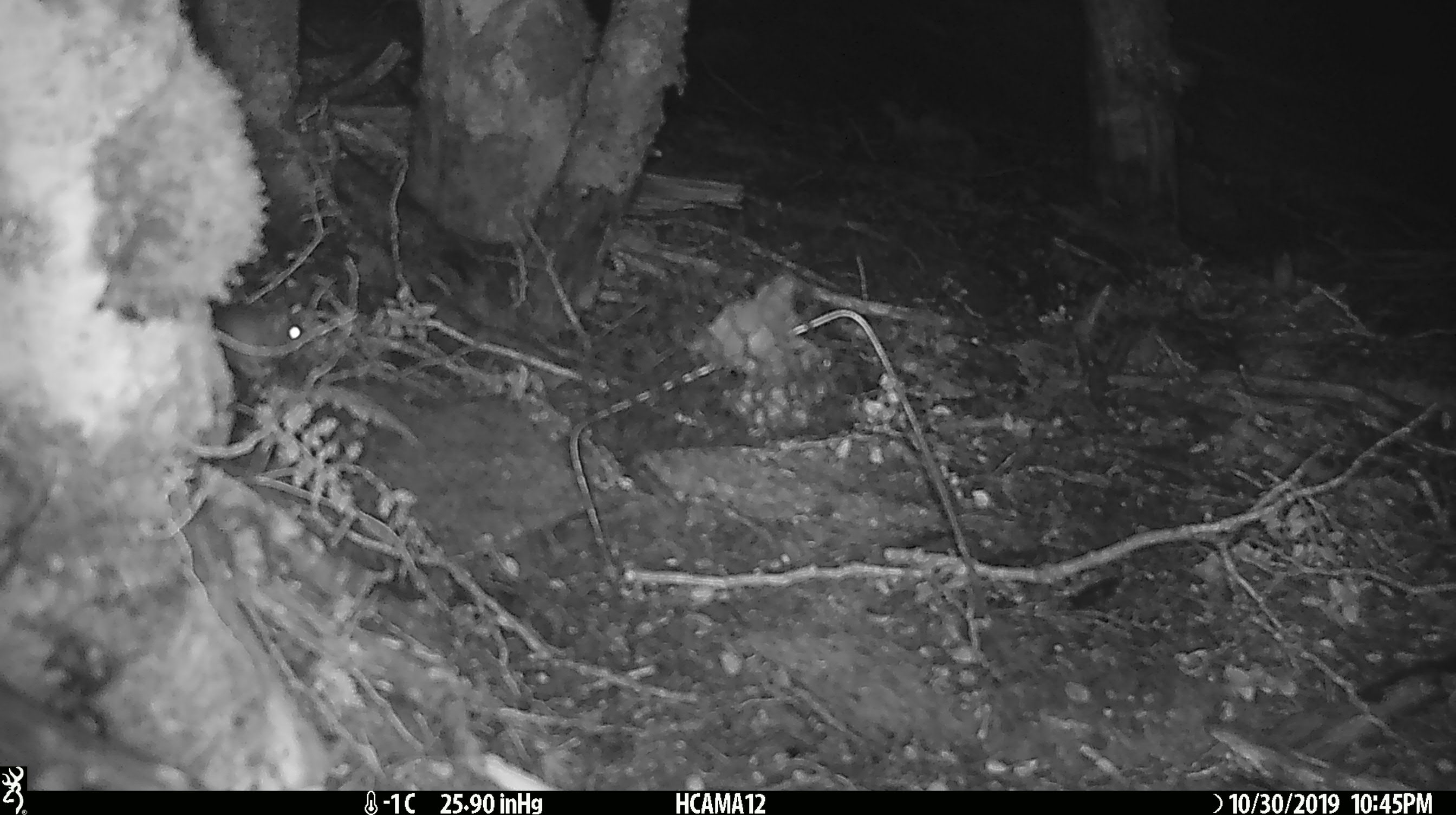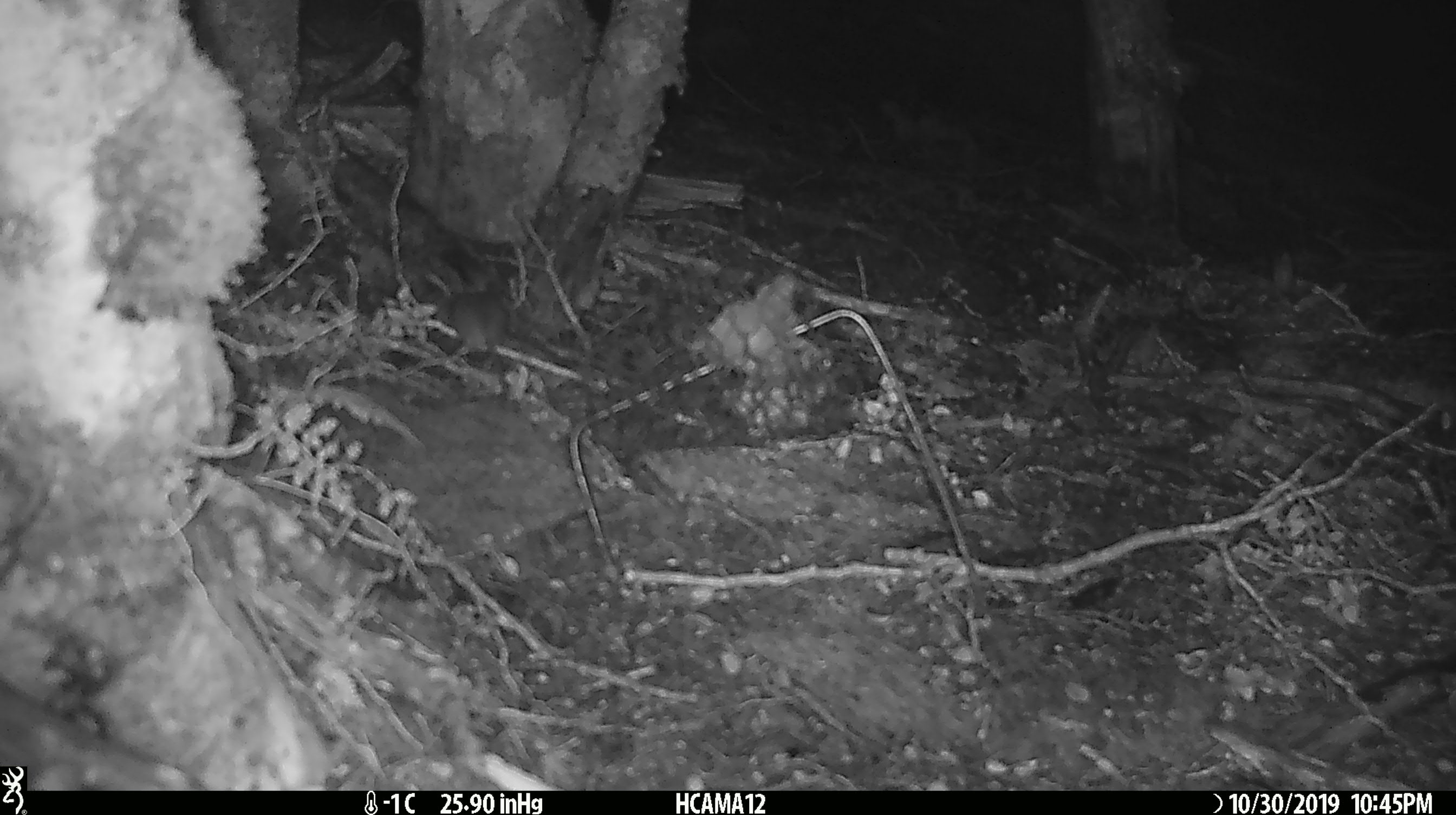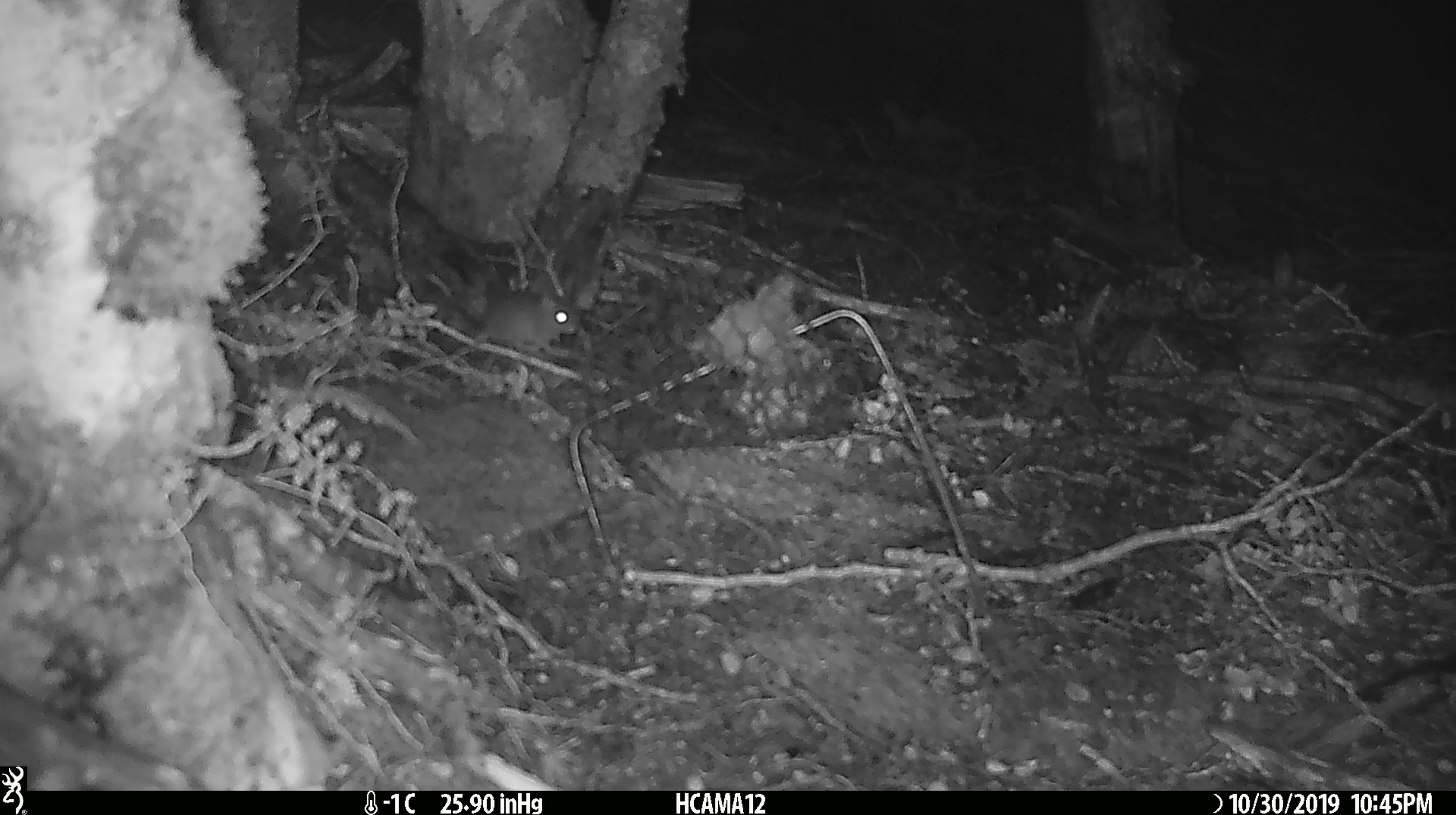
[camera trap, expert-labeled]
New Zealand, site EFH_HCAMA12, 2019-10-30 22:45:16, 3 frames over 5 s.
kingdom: Animalia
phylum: Chordata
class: Mammalia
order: Rodentia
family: Muridae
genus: Mus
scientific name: Mus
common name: mouse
Mouse (Mus).